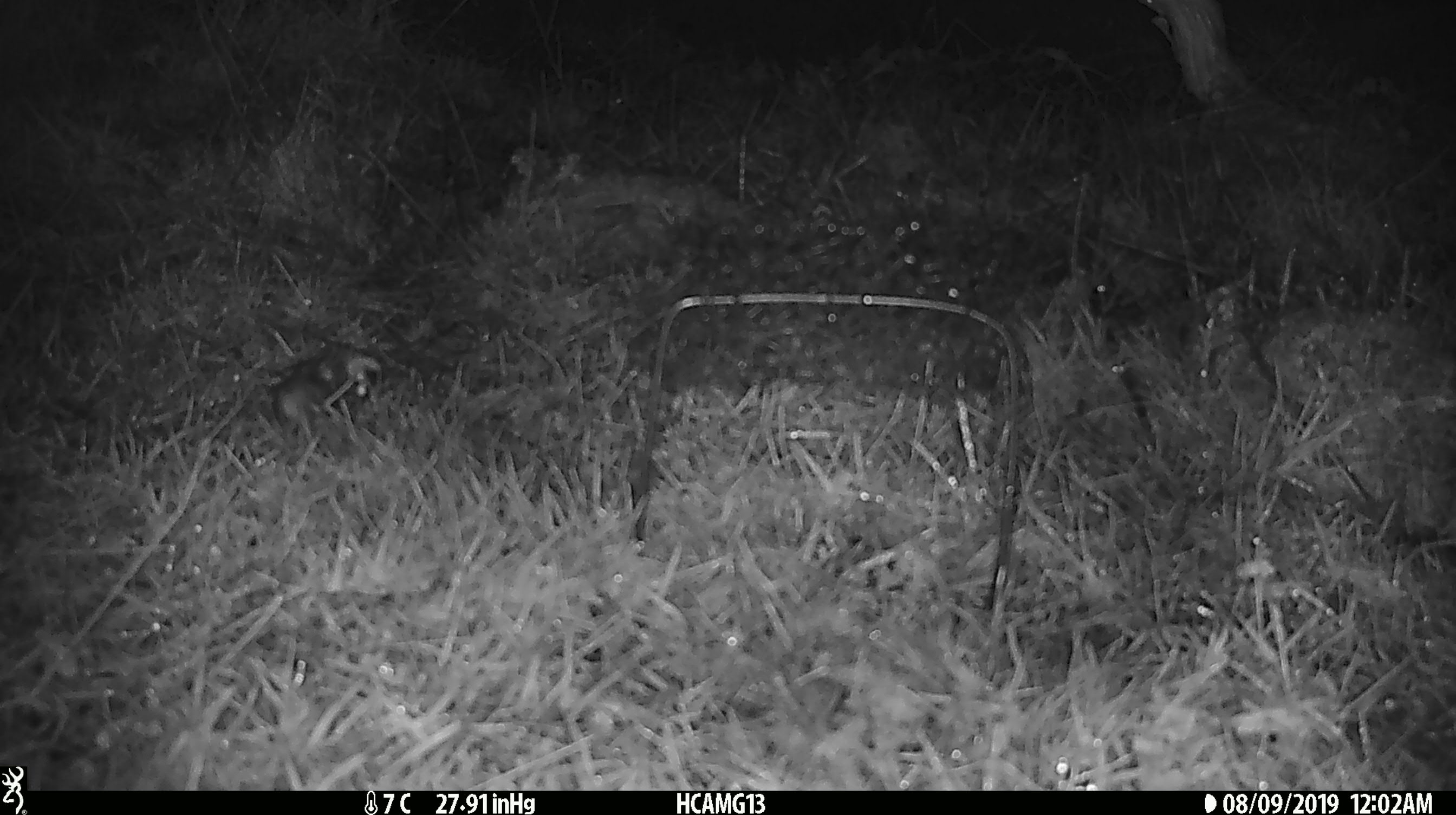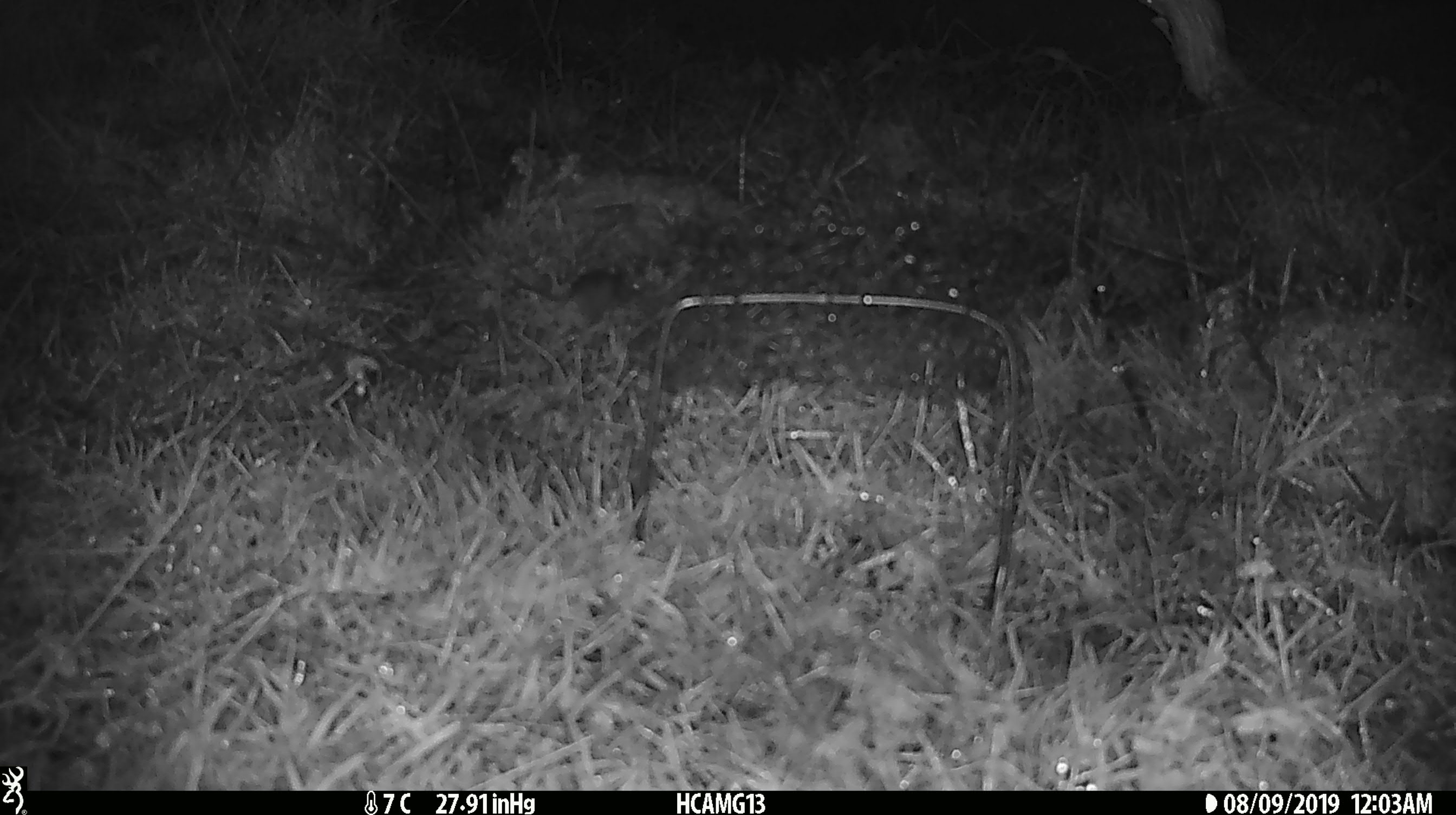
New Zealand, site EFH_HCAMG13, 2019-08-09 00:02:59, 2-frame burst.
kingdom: Animalia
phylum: Chordata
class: Mammalia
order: Rodentia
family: Muridae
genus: Mus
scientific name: Mus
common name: mouse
Mouse (Mus).